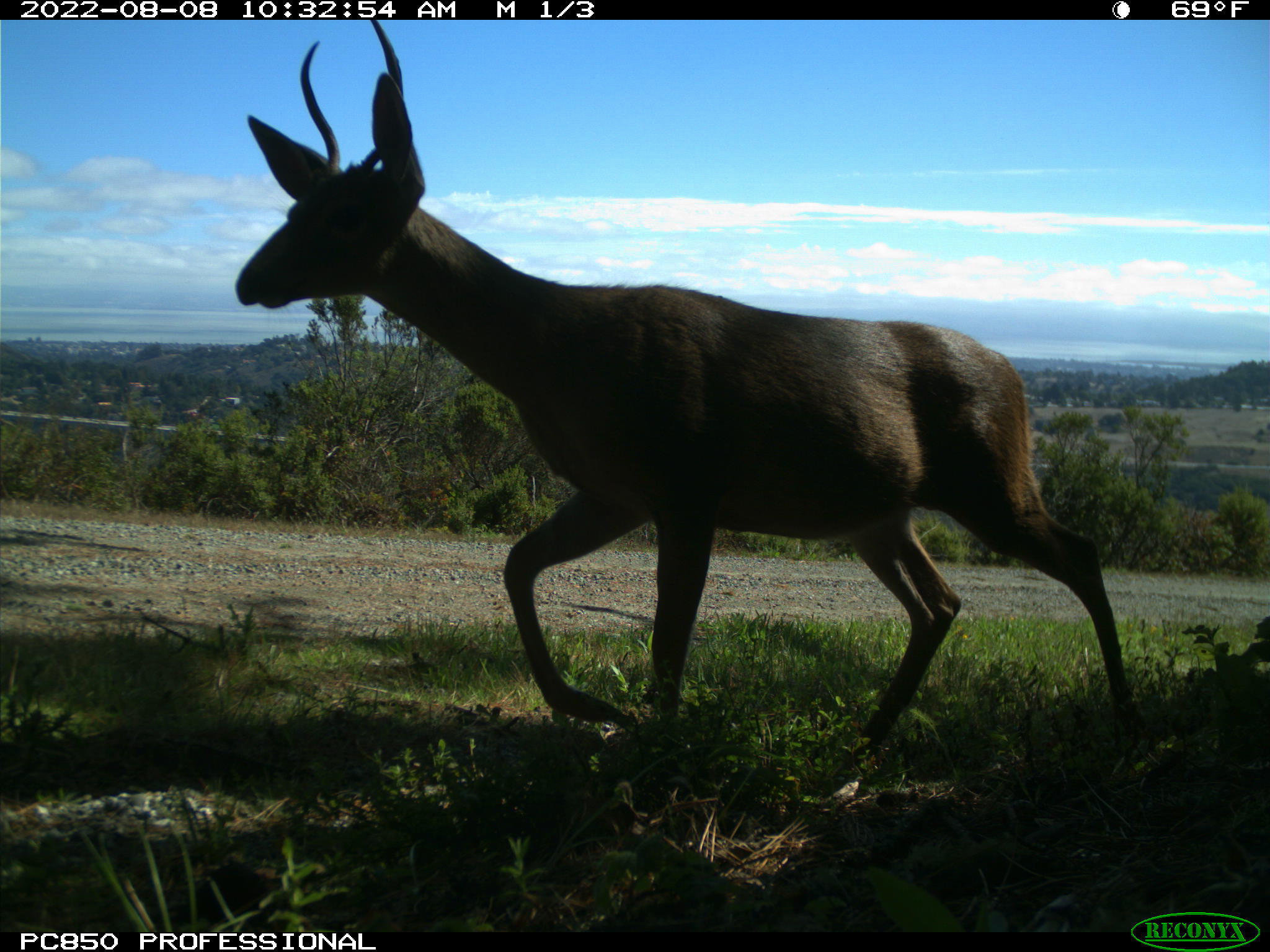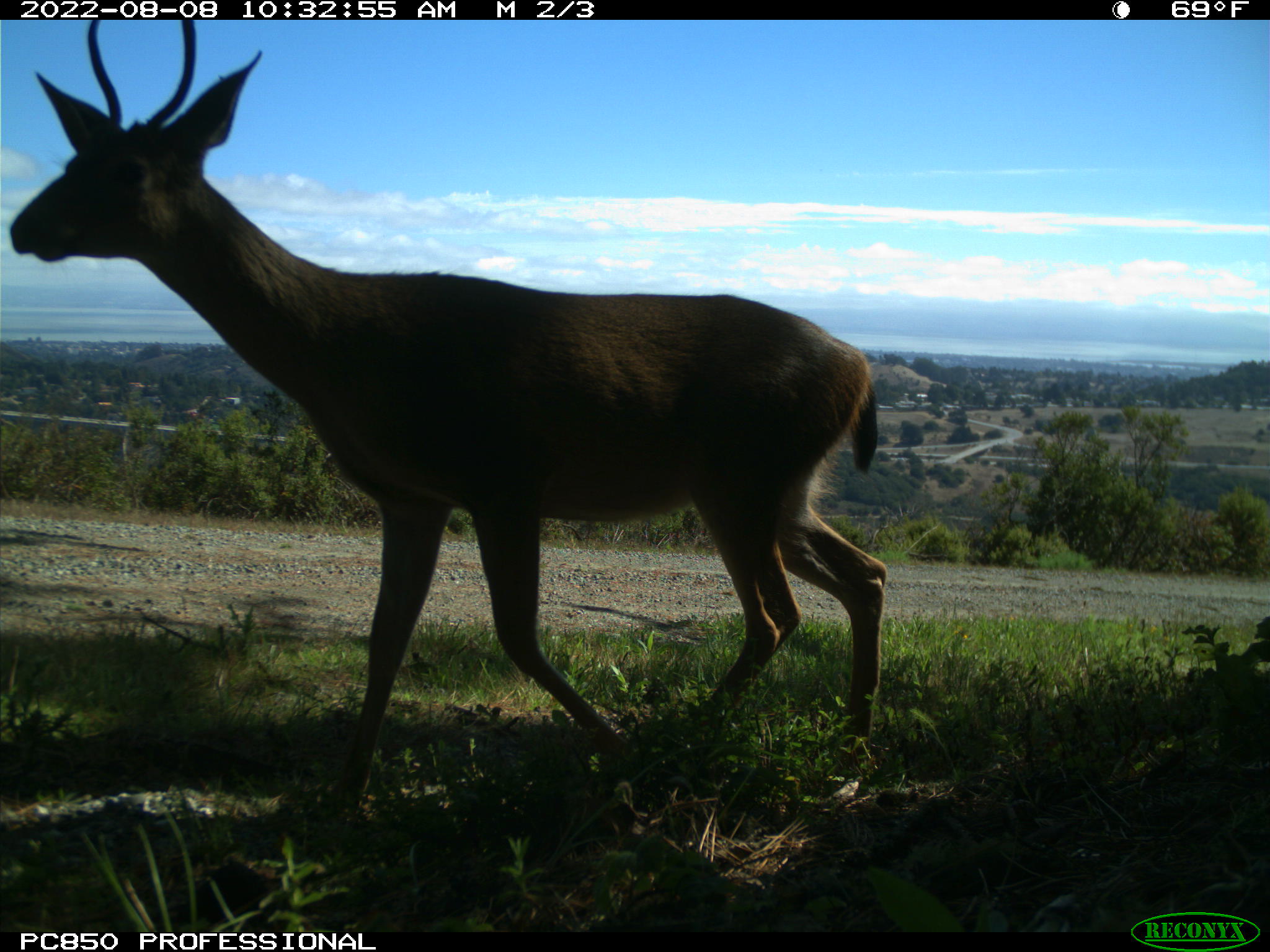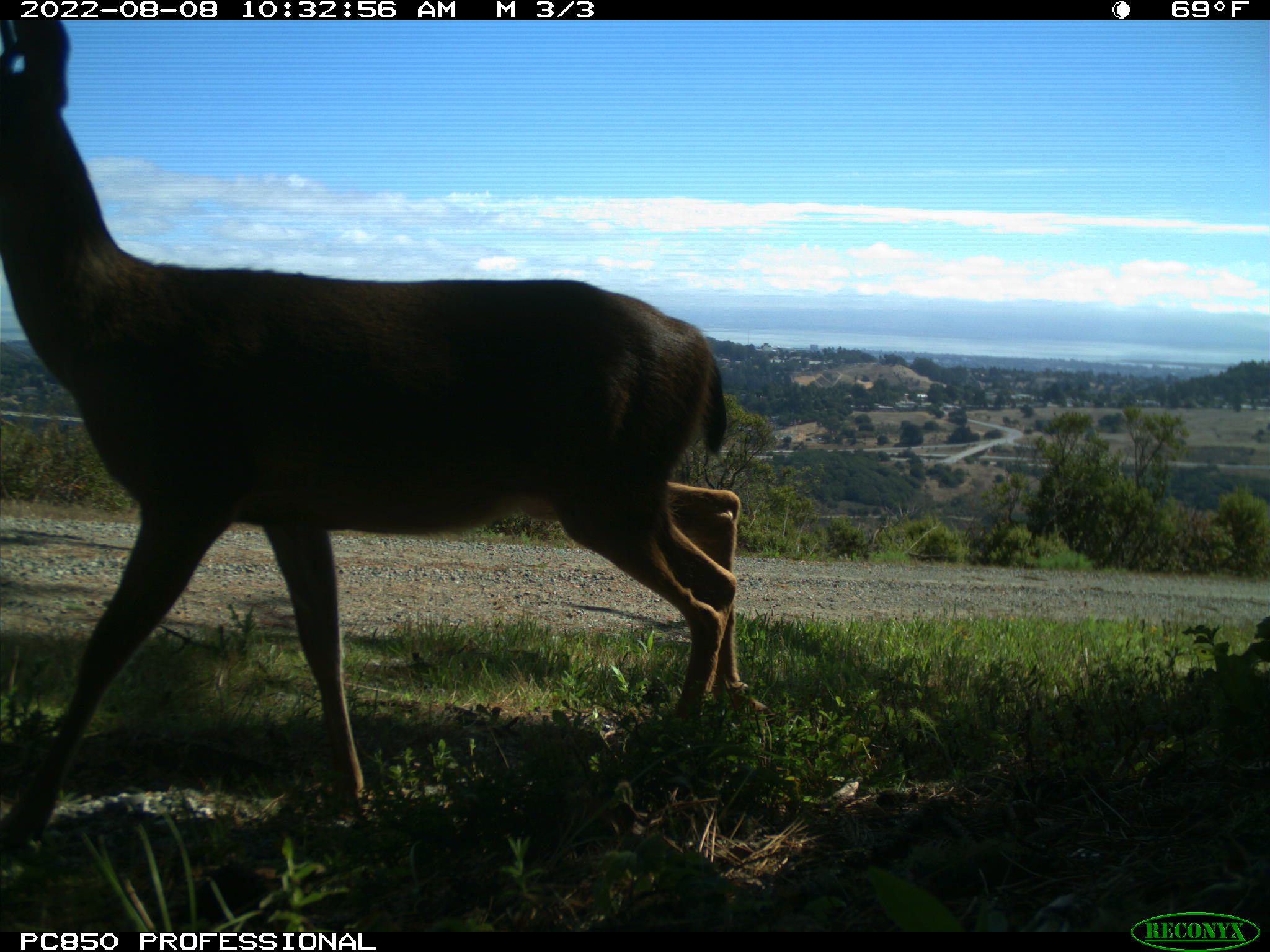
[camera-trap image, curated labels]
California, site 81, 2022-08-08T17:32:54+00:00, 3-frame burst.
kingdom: Animalia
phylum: Chordata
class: Mammalia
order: Artiodactyla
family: Cervidae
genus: Odocoileus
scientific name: Odocoileus hemionus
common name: mule deer